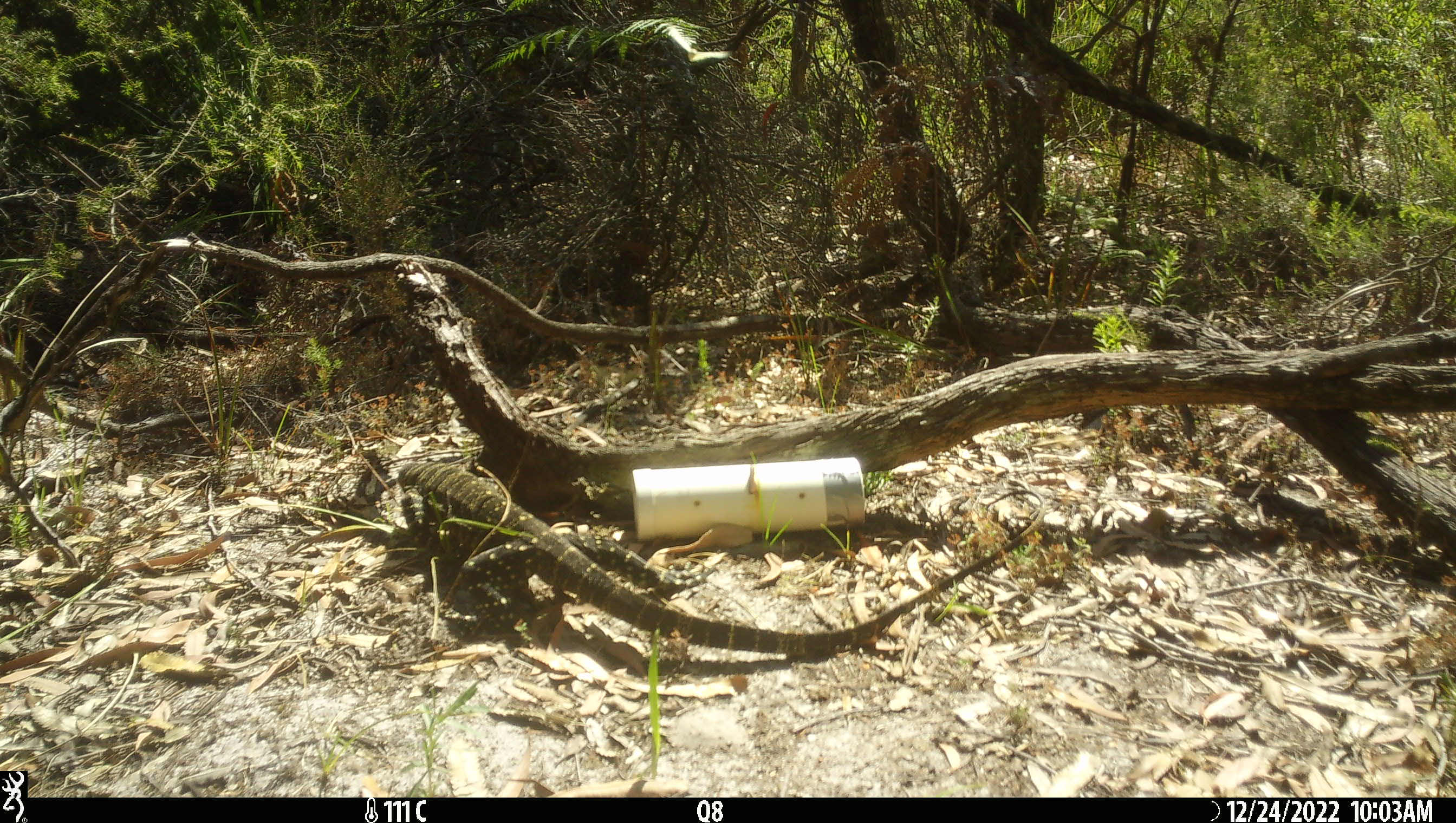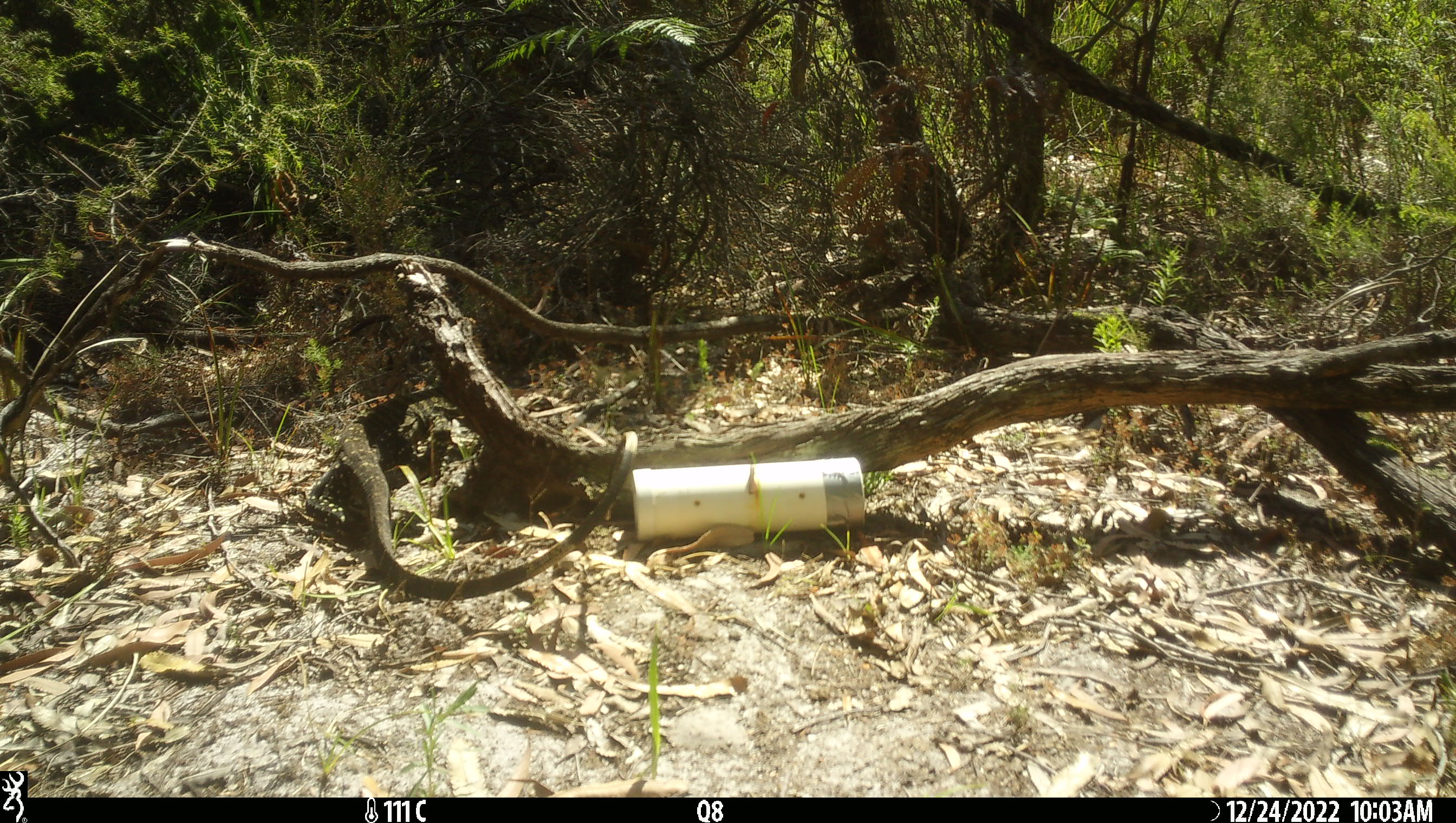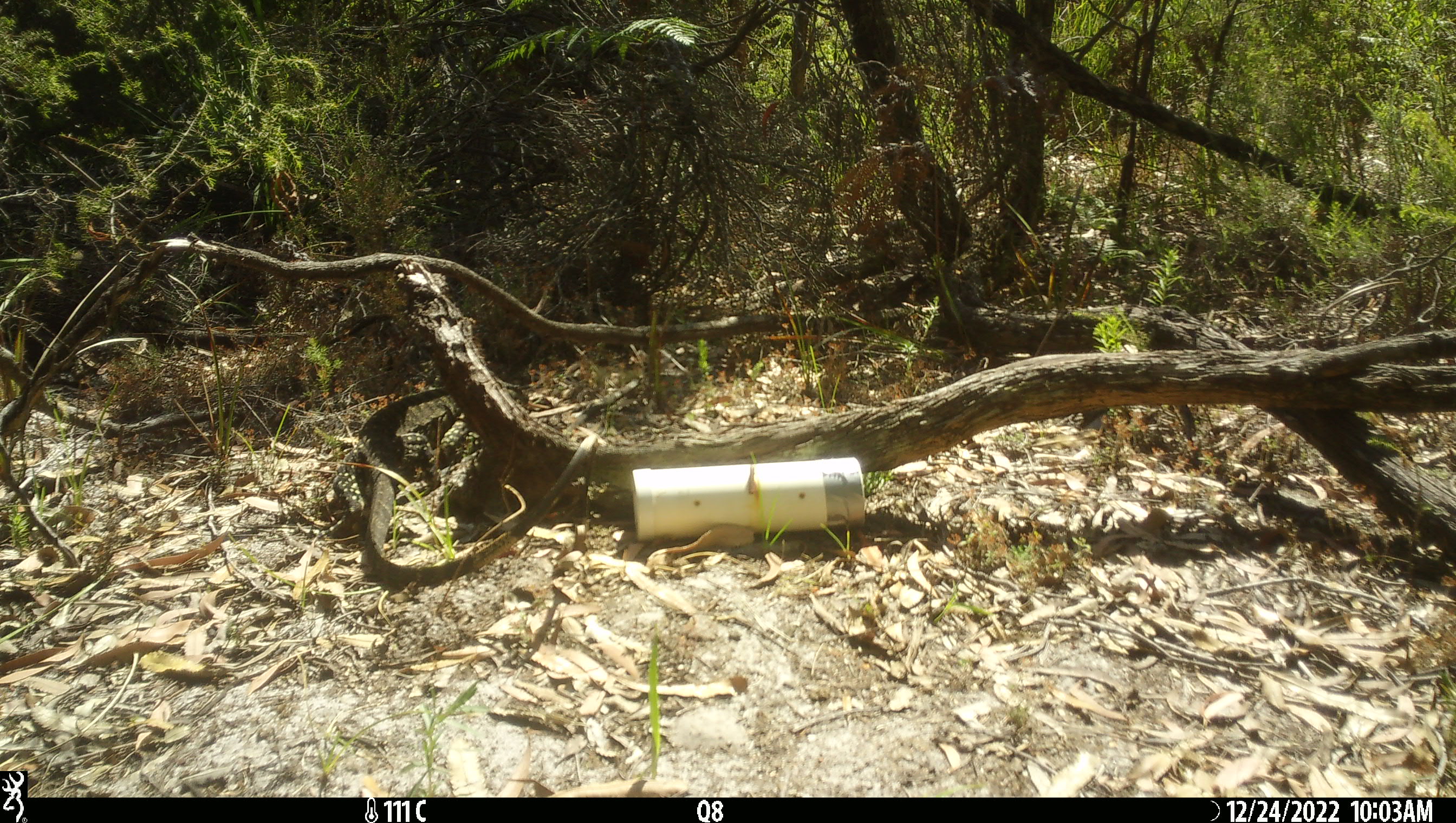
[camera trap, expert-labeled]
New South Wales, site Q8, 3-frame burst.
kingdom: Animalia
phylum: Chordata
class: Reptilia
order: Squamata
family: Varanidae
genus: Varanus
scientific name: Varanus varius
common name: lace monitor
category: goanna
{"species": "goanna (lace monitor) (Varanus varius)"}